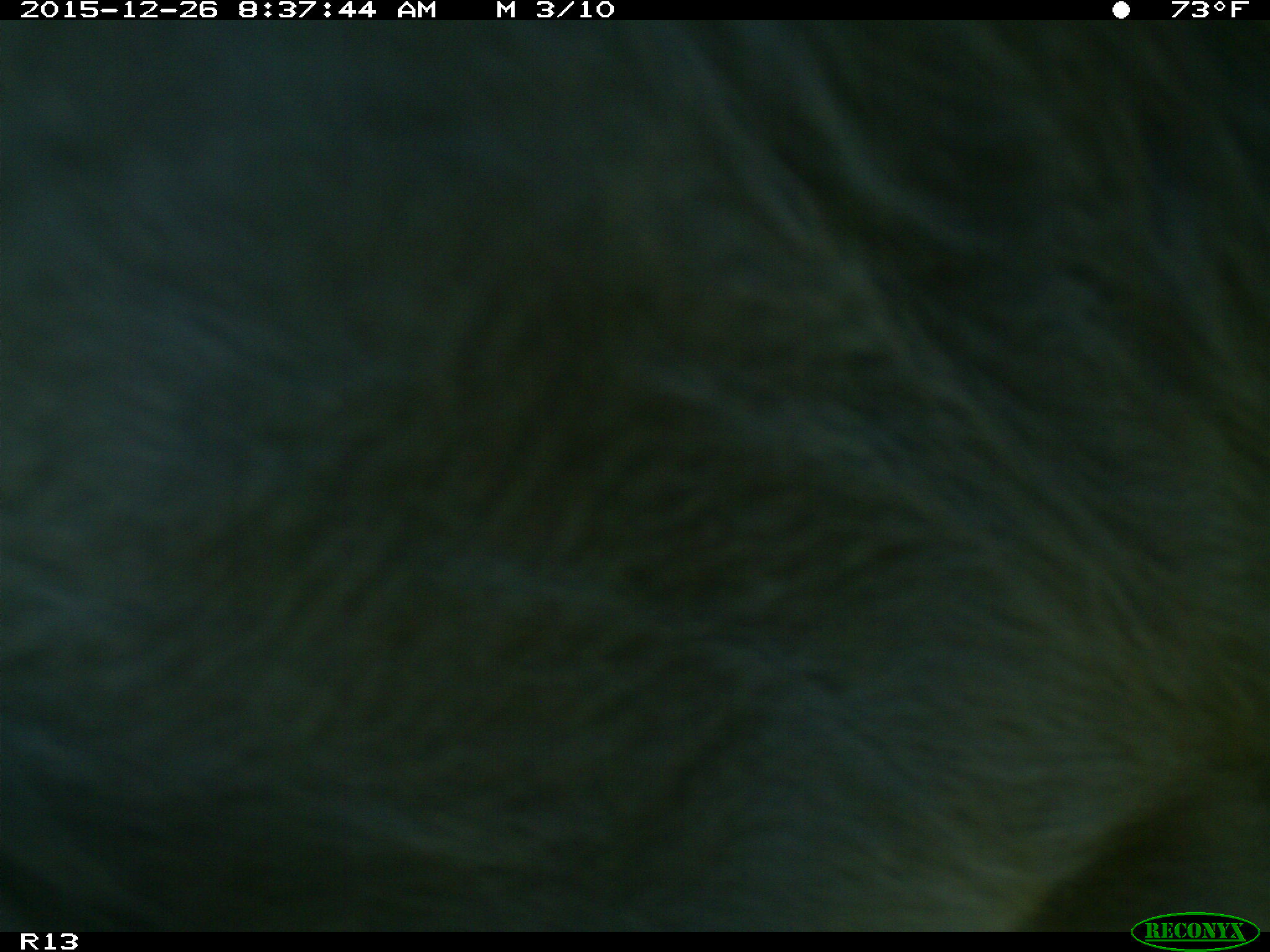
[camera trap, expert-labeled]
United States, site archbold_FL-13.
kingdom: Animalia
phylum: Chordata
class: Mammalia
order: Artiodactyla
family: Bovidae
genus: Bos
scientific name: Bos taurus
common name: domestic cow